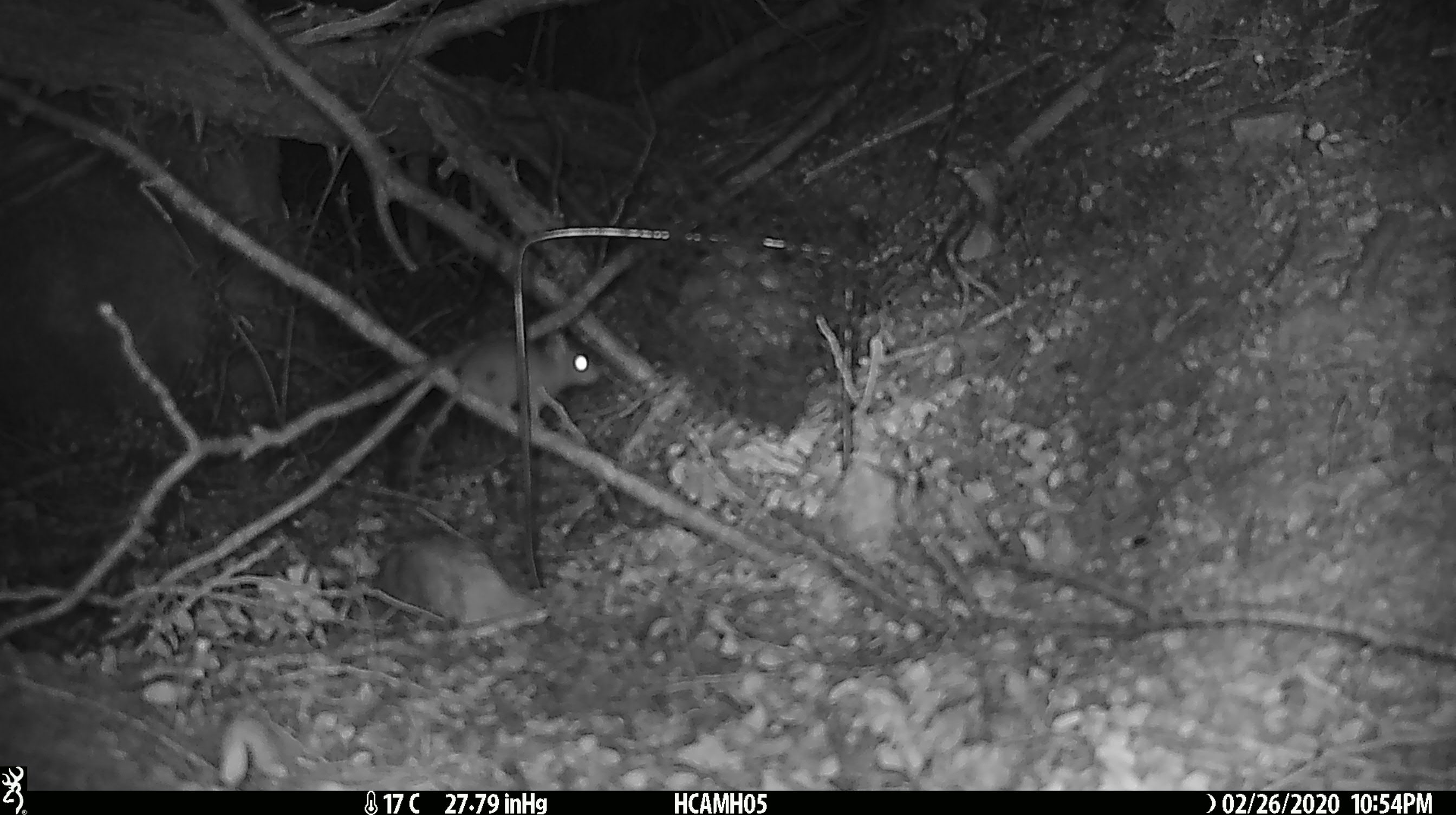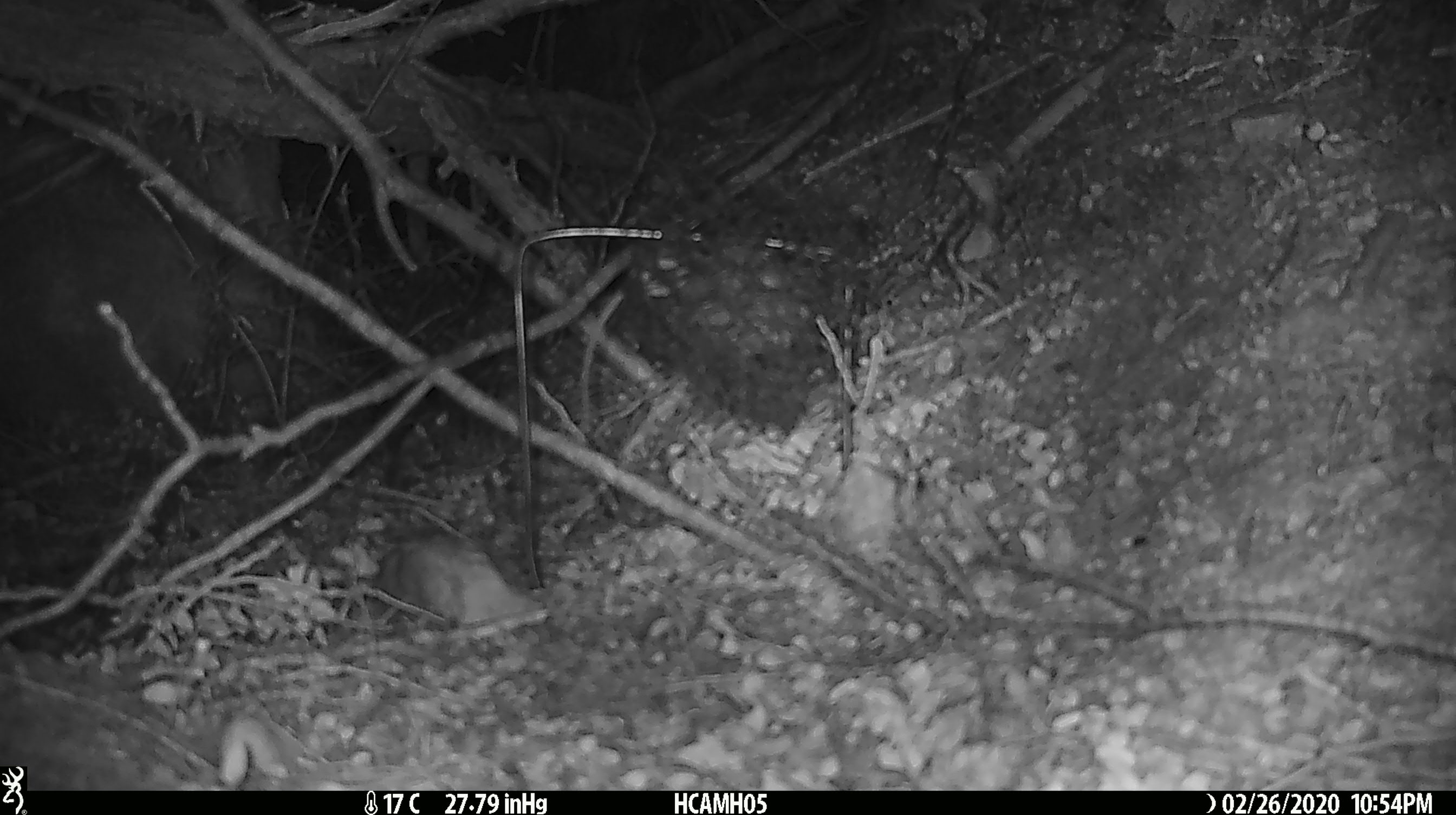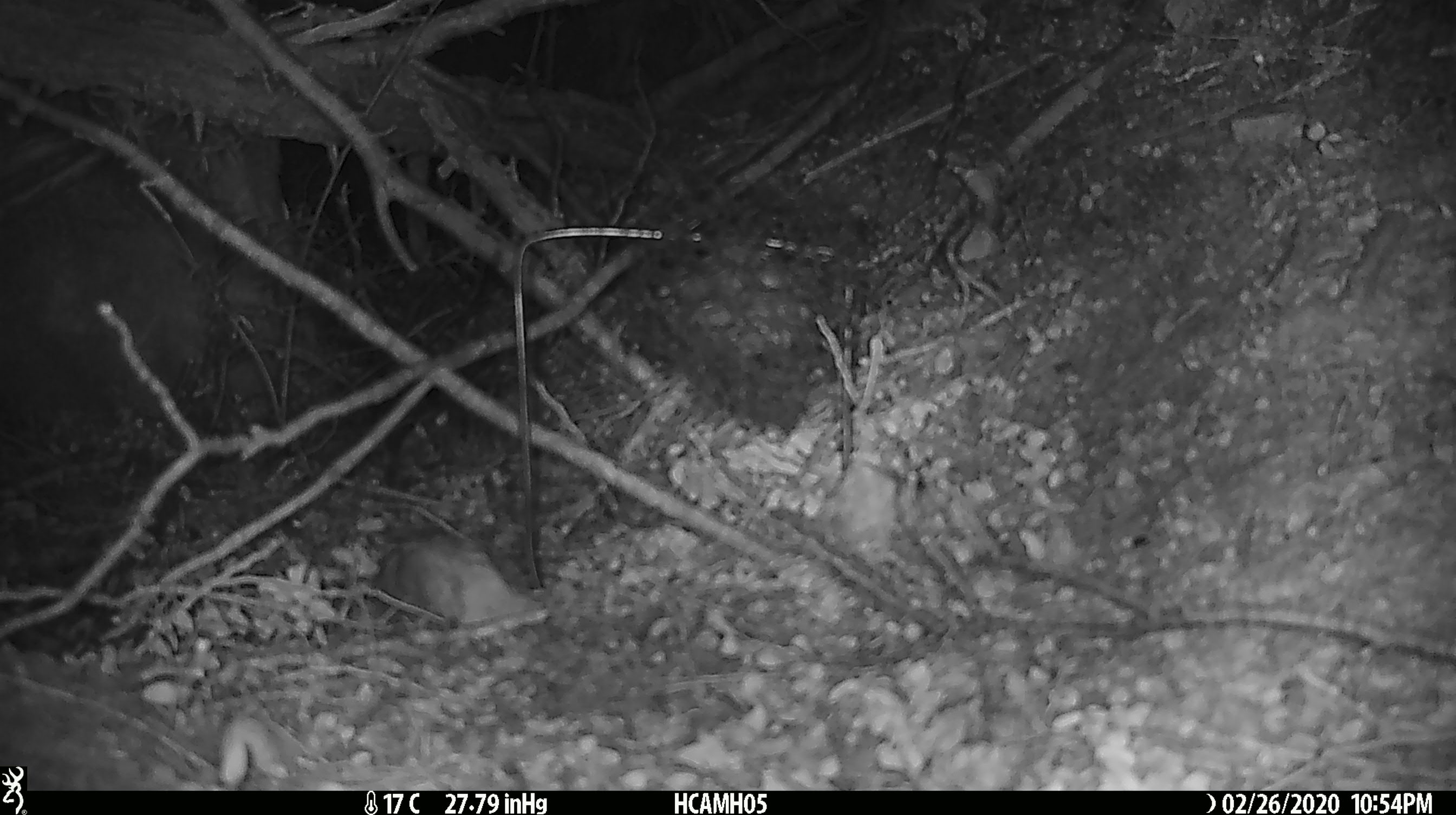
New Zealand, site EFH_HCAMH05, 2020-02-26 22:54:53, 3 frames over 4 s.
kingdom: Animalia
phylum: Chordata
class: Mammalia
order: Rodentia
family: Muridae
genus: Mus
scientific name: Mus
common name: mouse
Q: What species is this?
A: Mouse (Mus).